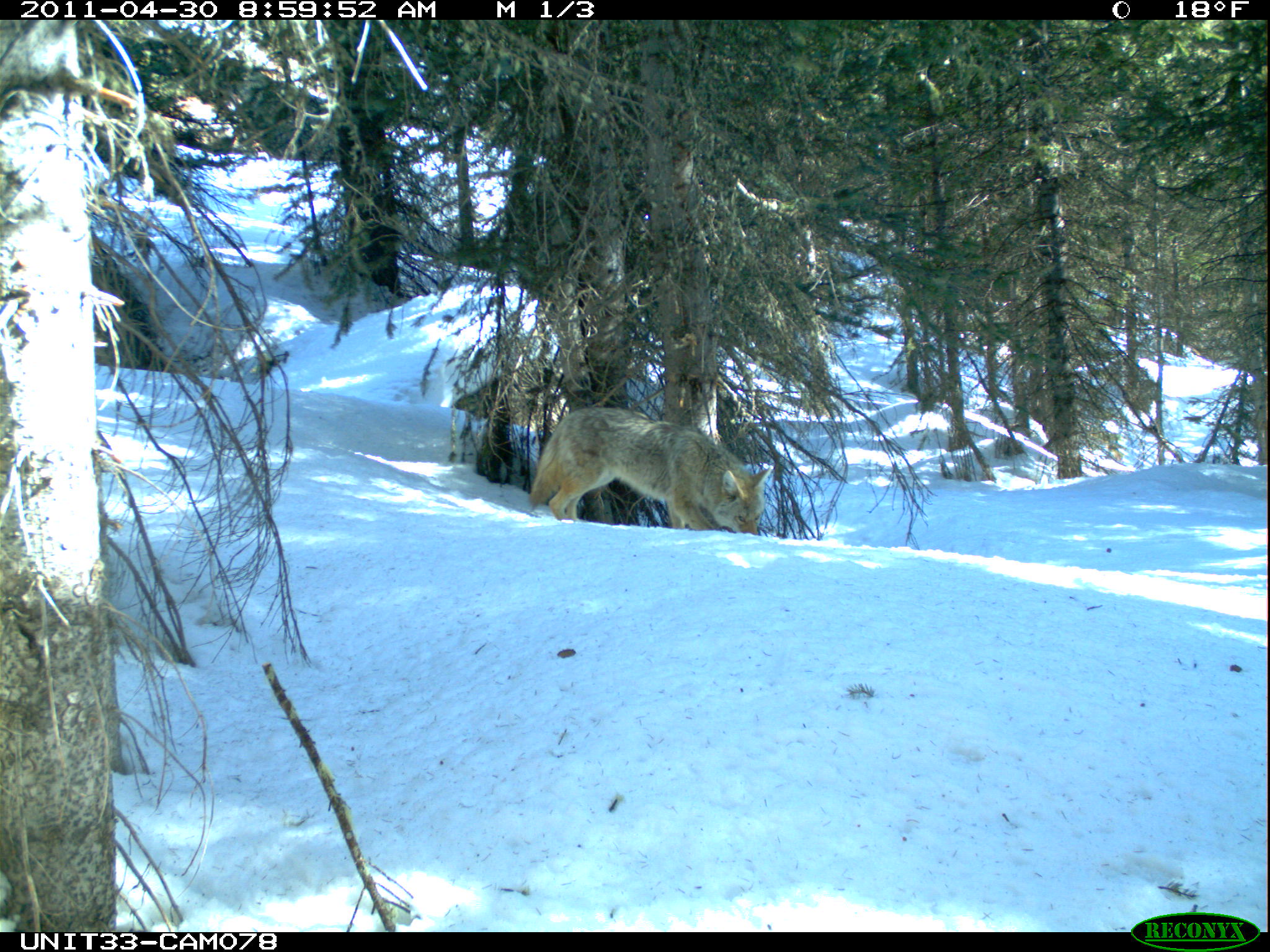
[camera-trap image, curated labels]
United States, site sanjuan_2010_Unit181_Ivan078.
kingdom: Animalia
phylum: Chordata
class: Mammalia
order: Carnivora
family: Canidae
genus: Canis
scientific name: Canis latrans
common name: coyote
Canis latrans (coyote).